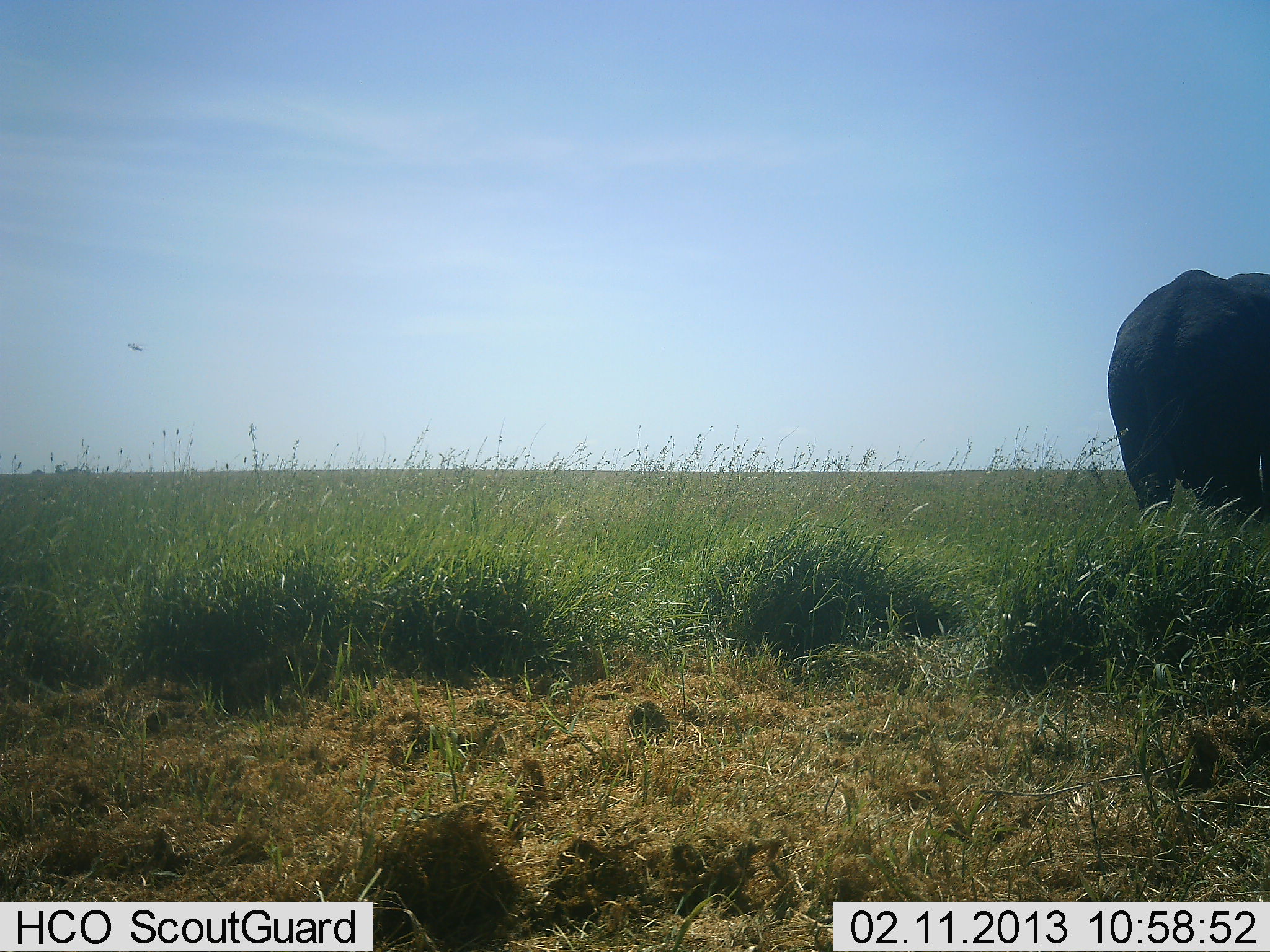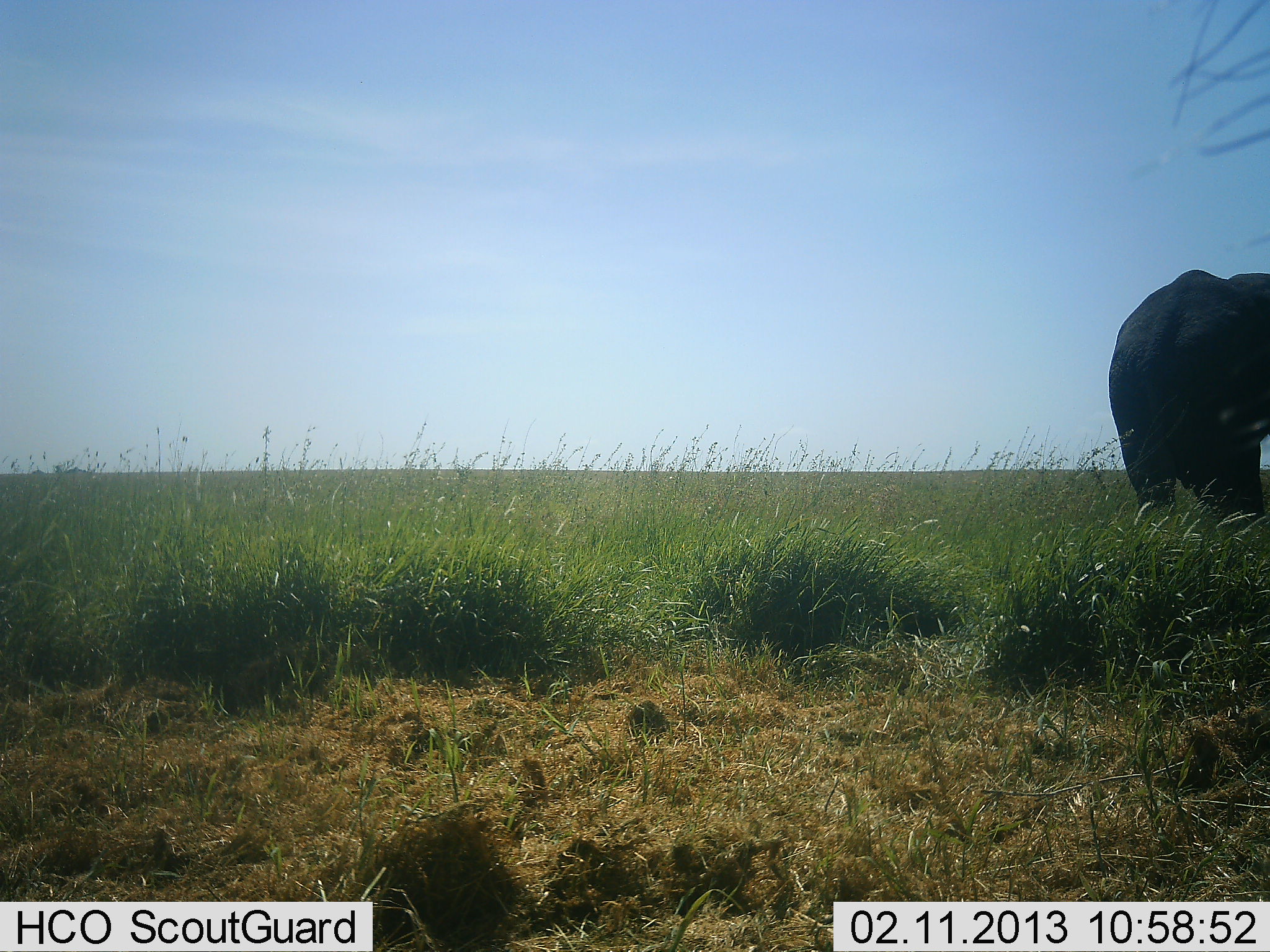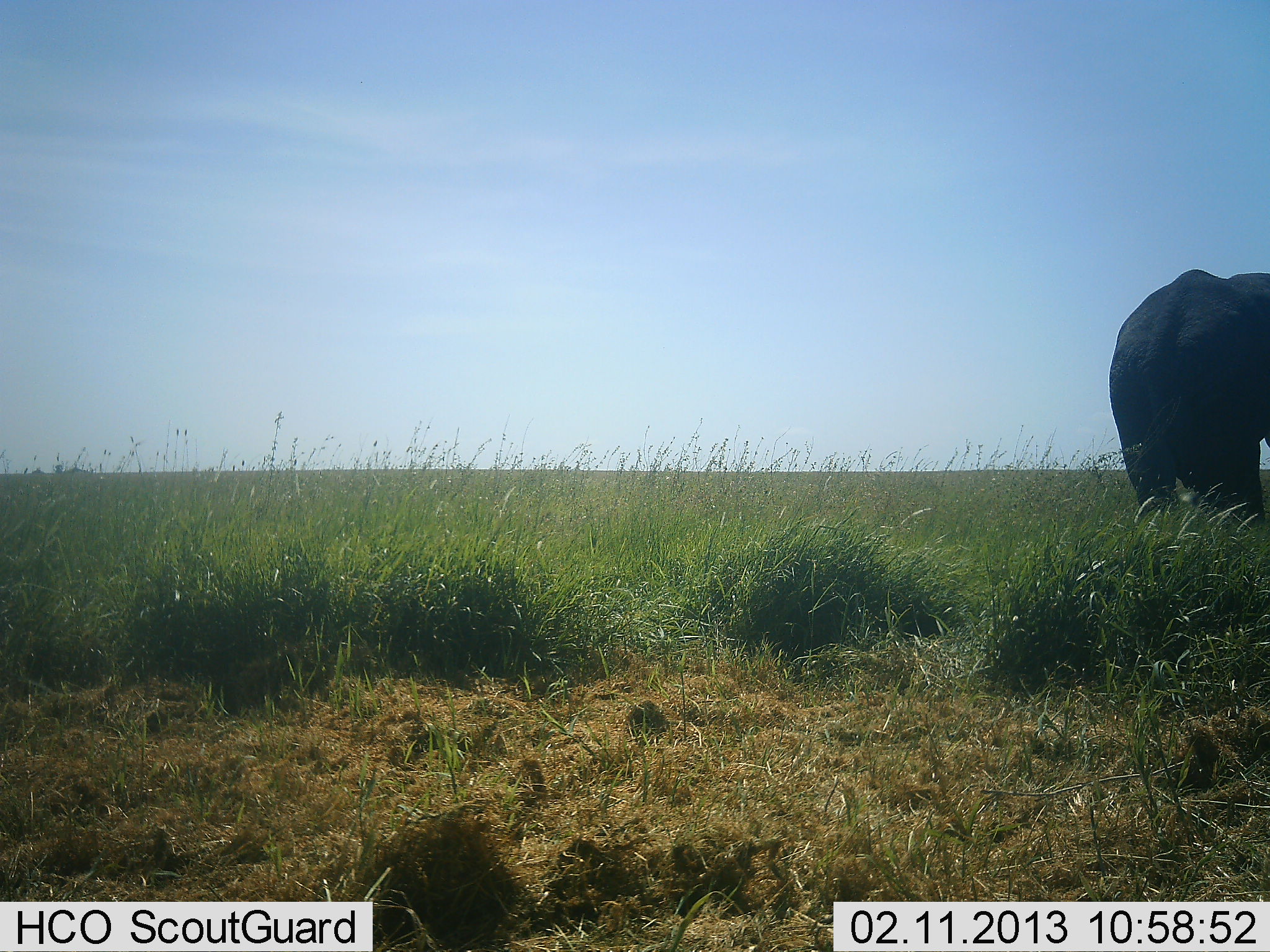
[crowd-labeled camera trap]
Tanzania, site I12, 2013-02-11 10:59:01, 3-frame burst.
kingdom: Animalia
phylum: Chordata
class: Mammalia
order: Proboscidea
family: Elephantidae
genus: Loxodonta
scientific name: Loxodonta africana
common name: african bush elephant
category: elephant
Elephant (african bush elephant) (Loxodonta africana), count 1. Behavior (volunteer vote fractions): standing 95%, resting 0%, moving 5%, interacting 0%. Young present (vote fraction): 0%. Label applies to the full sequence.